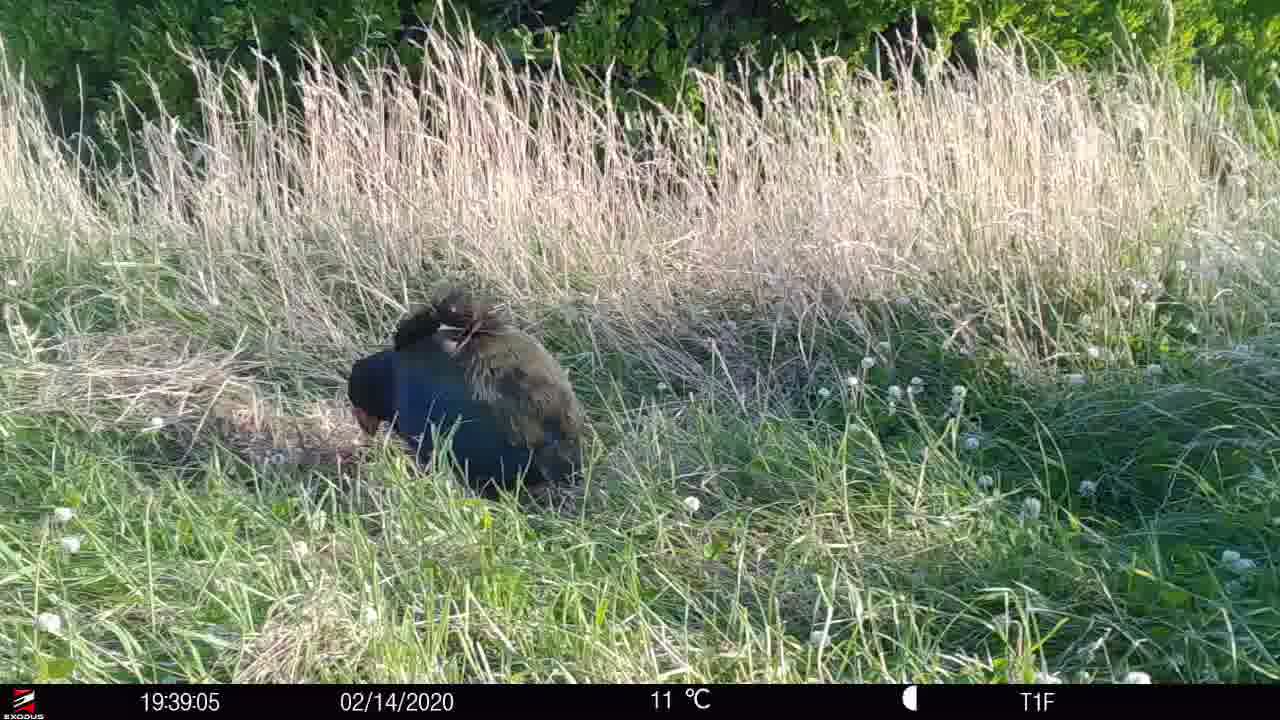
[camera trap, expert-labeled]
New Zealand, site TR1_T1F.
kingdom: Animalia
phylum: Chordata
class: Aves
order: Gruiformes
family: Rallidae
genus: Porphyrio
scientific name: Porphyrio mantelli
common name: takahe